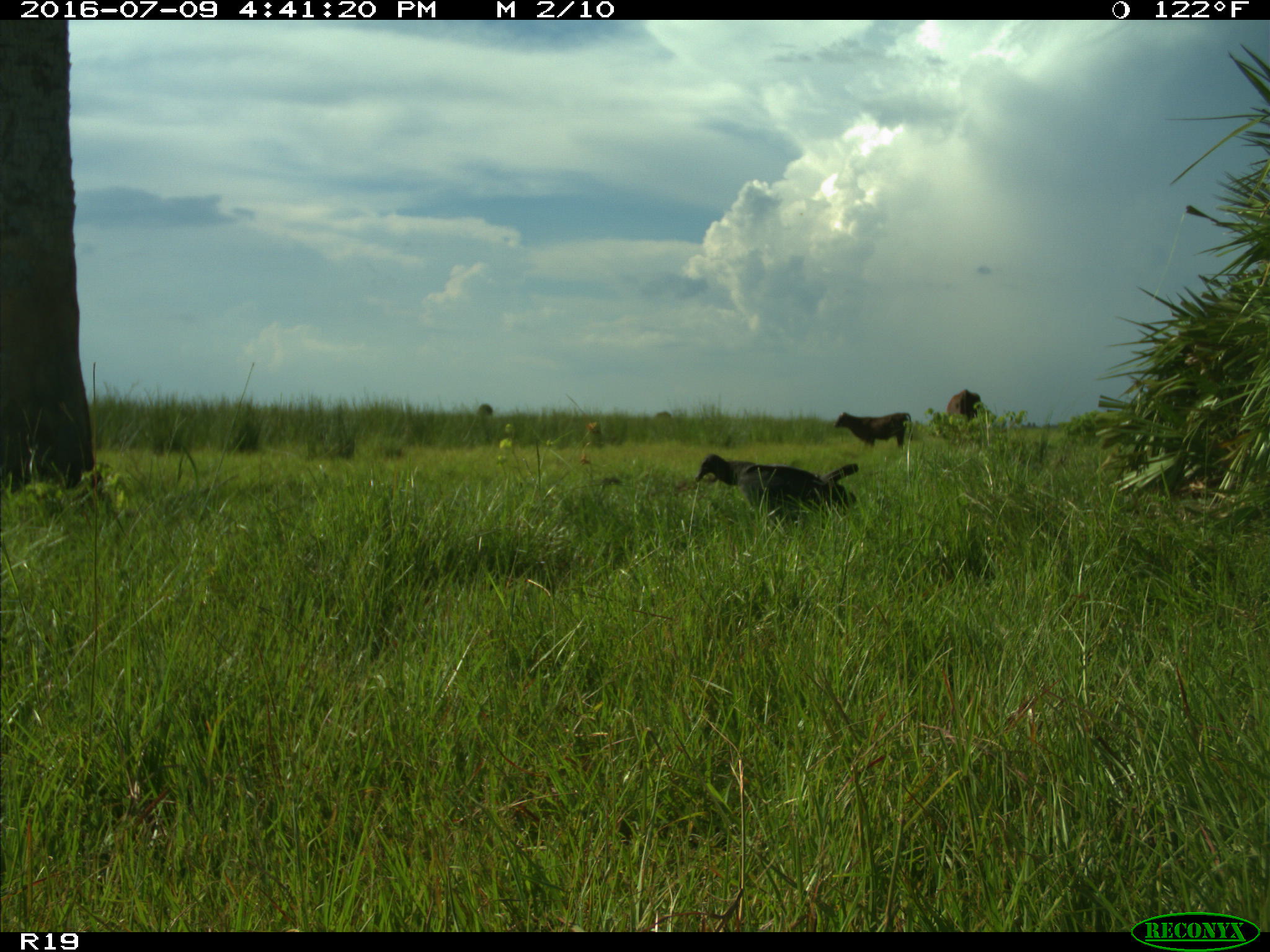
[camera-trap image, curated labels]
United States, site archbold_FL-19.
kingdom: Animalia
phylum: Chordata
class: Mammalia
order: Artiodactyla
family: Bovidae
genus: Bos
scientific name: Bos taurus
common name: domestic cow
Bos taurus (domestic cow).